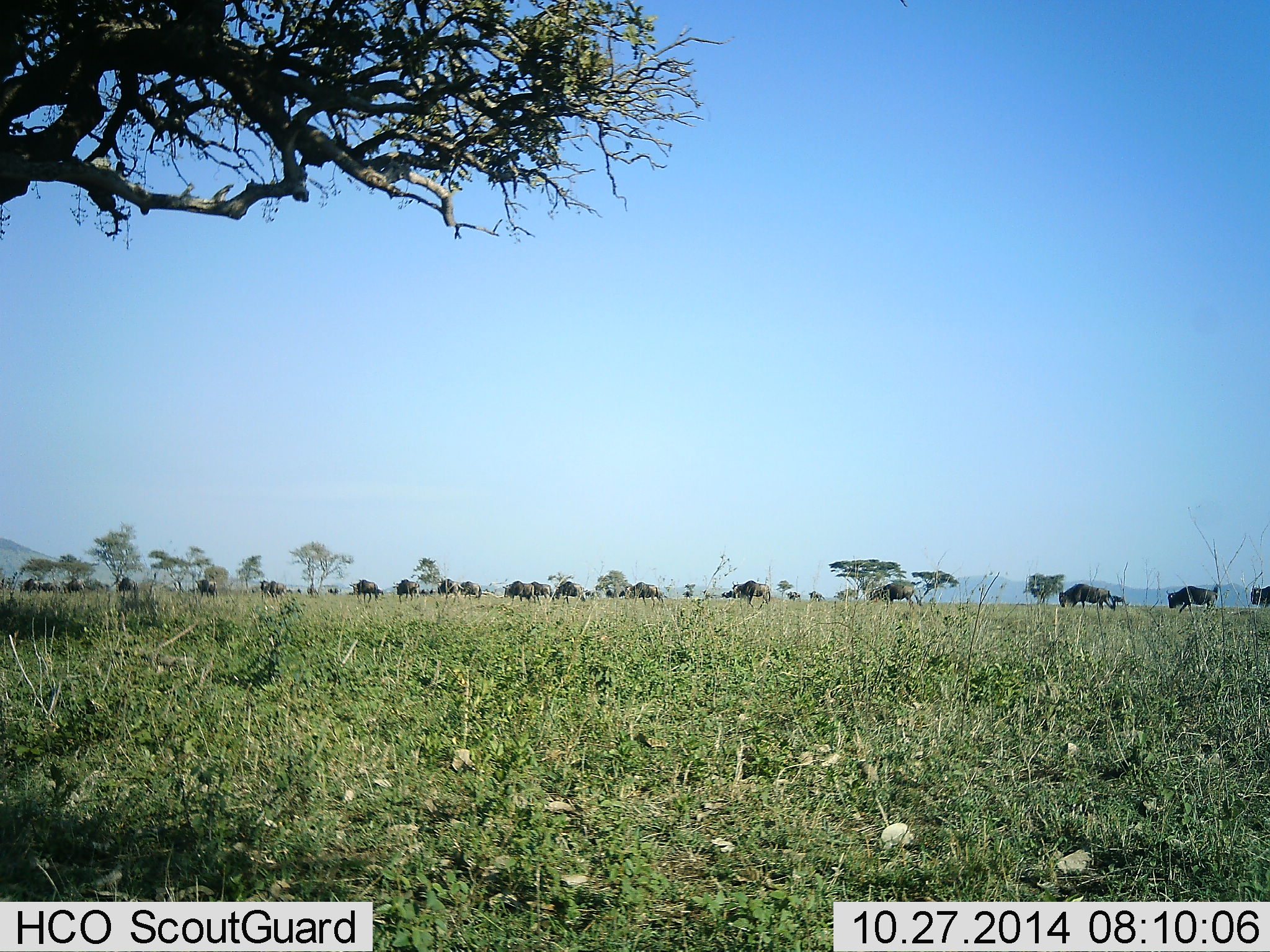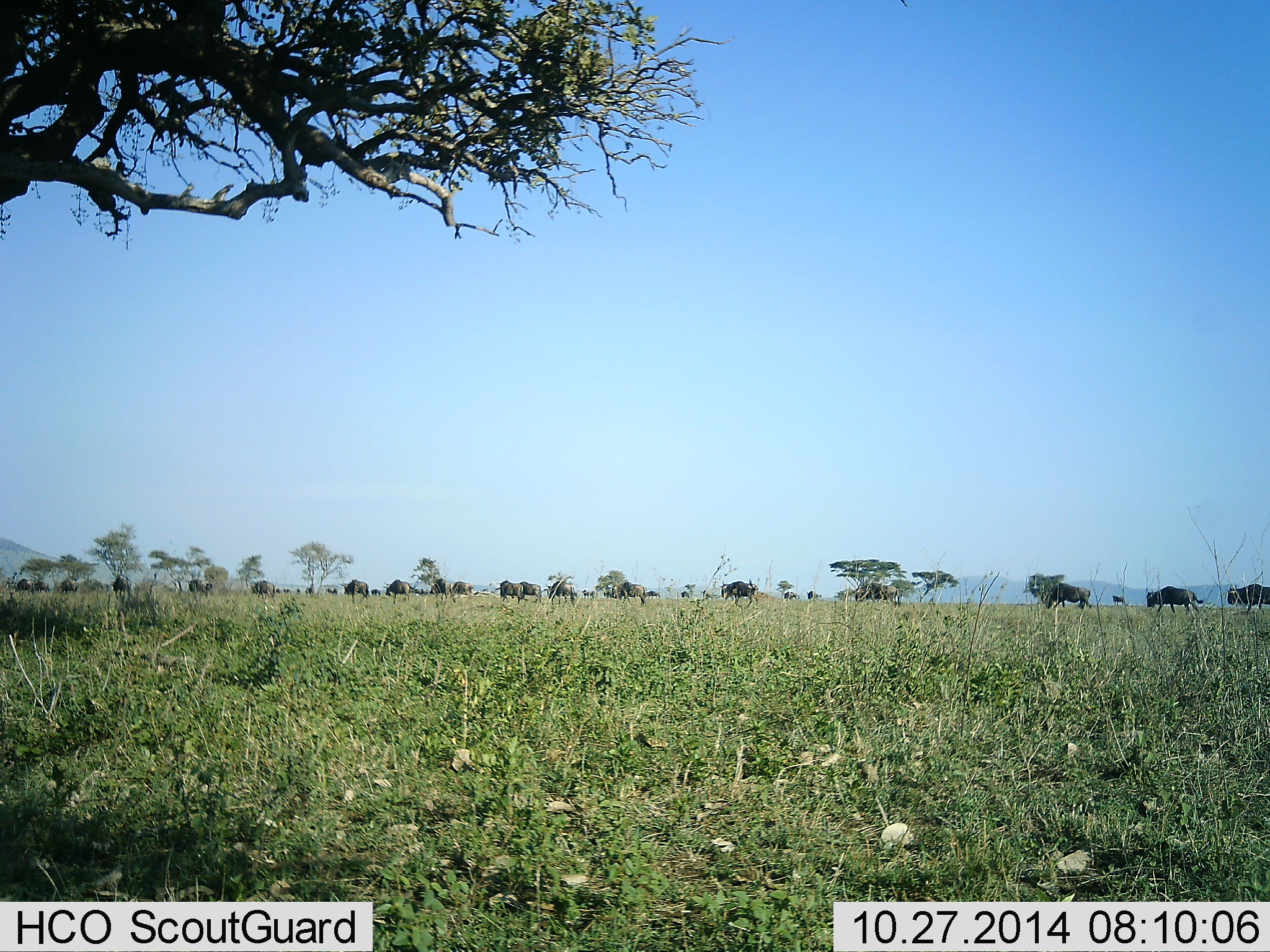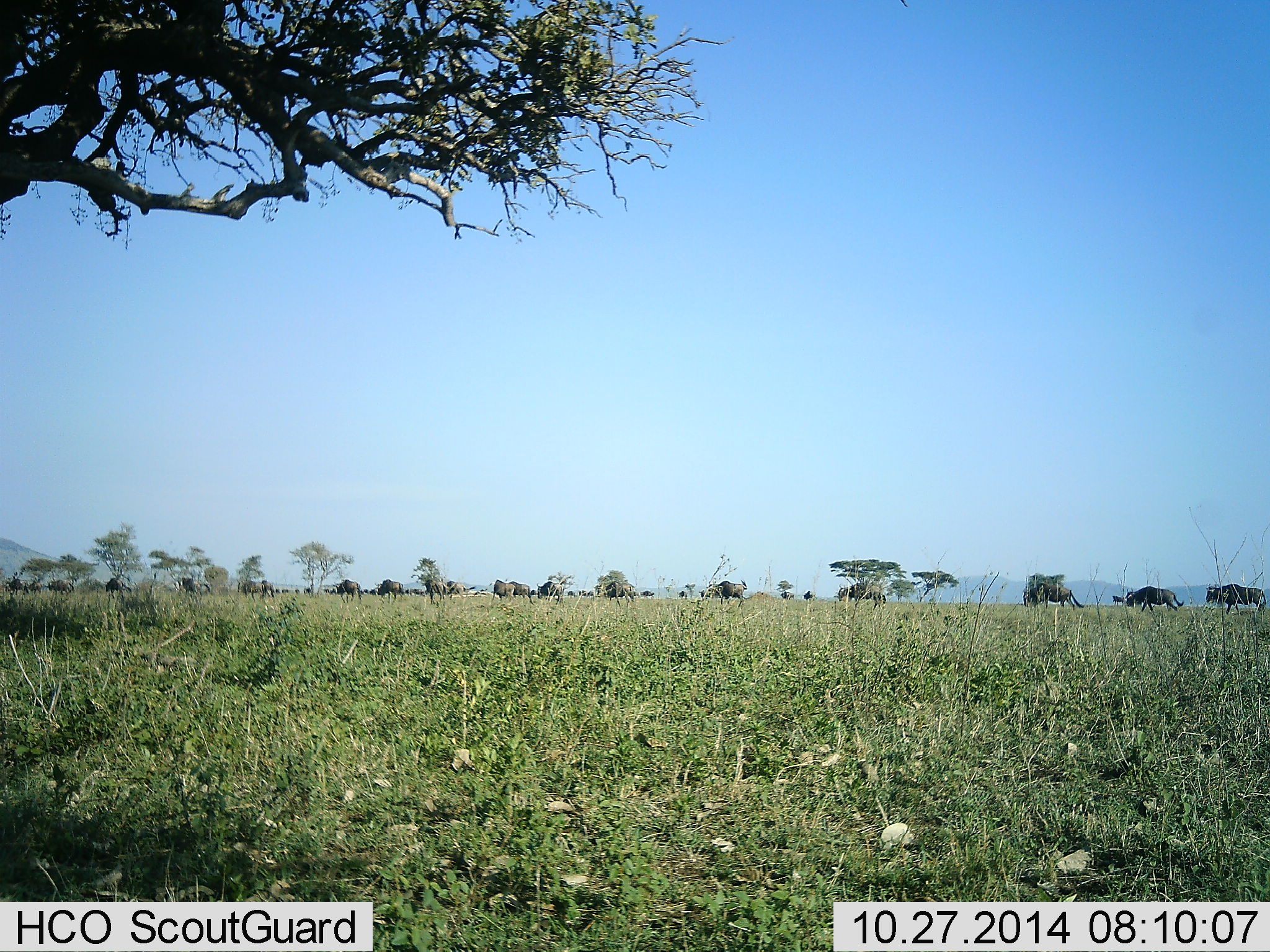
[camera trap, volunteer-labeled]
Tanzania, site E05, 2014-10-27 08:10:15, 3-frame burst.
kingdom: Animalia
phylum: Chordata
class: Mammalia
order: Artiodactyla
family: Bovidae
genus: Connochaetes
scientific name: Connochaetes taurinus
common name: blue wildebeest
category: wildebeest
Wildebeest (blue wildebeest) (Connochaetes taurinus), count 11-50. Behavior (volunteer vote fractions): standing 10%, resting 0%, moving 100%, interacting 0%. Young present (vote fraction): 0%. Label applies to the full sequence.